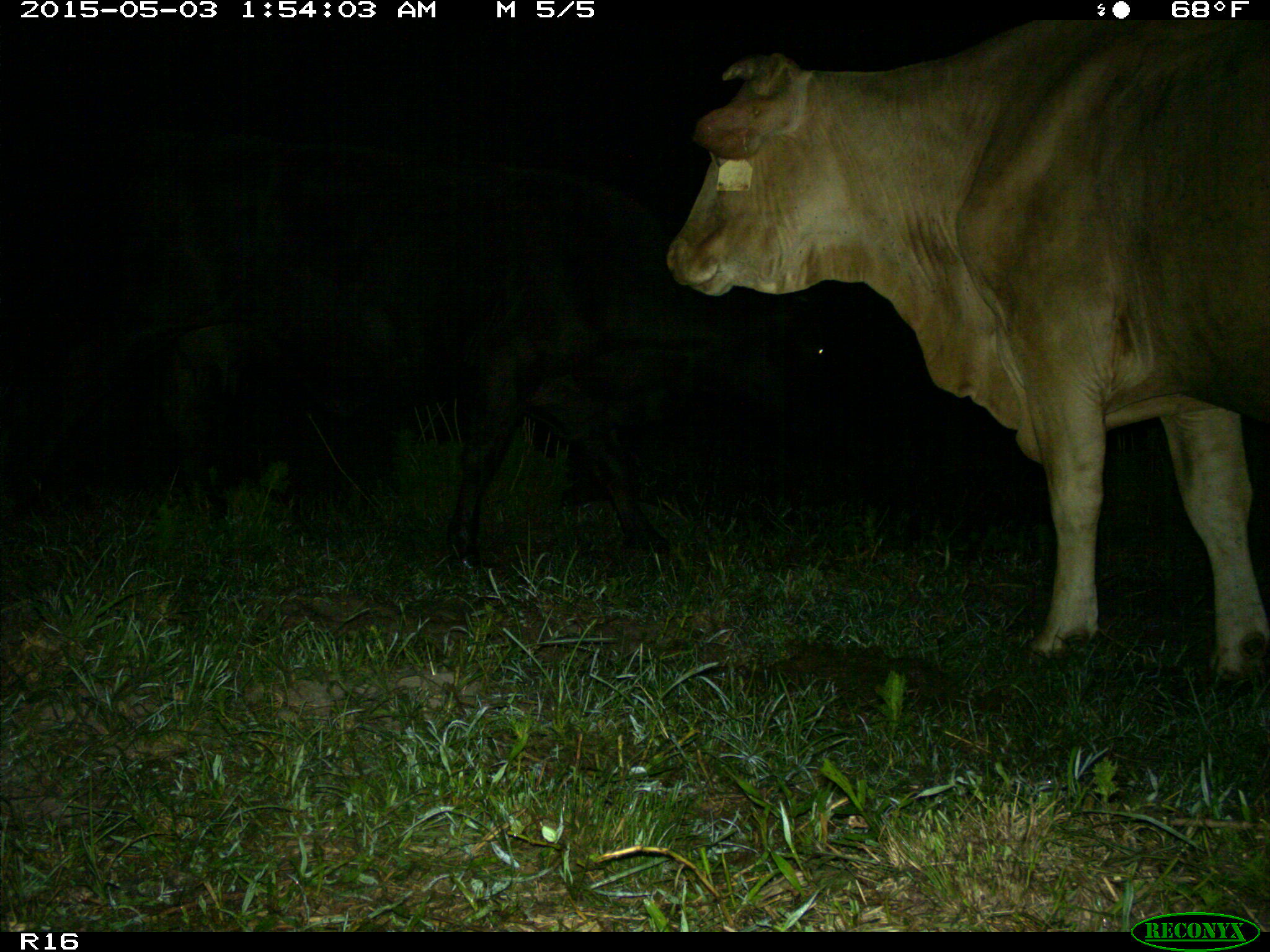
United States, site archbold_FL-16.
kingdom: Animalia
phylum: Chordata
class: Mammalia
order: Artiodactyla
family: Bovidae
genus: Bos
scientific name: Bos taurus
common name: domestic cow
Bos taurus (domestic cow).